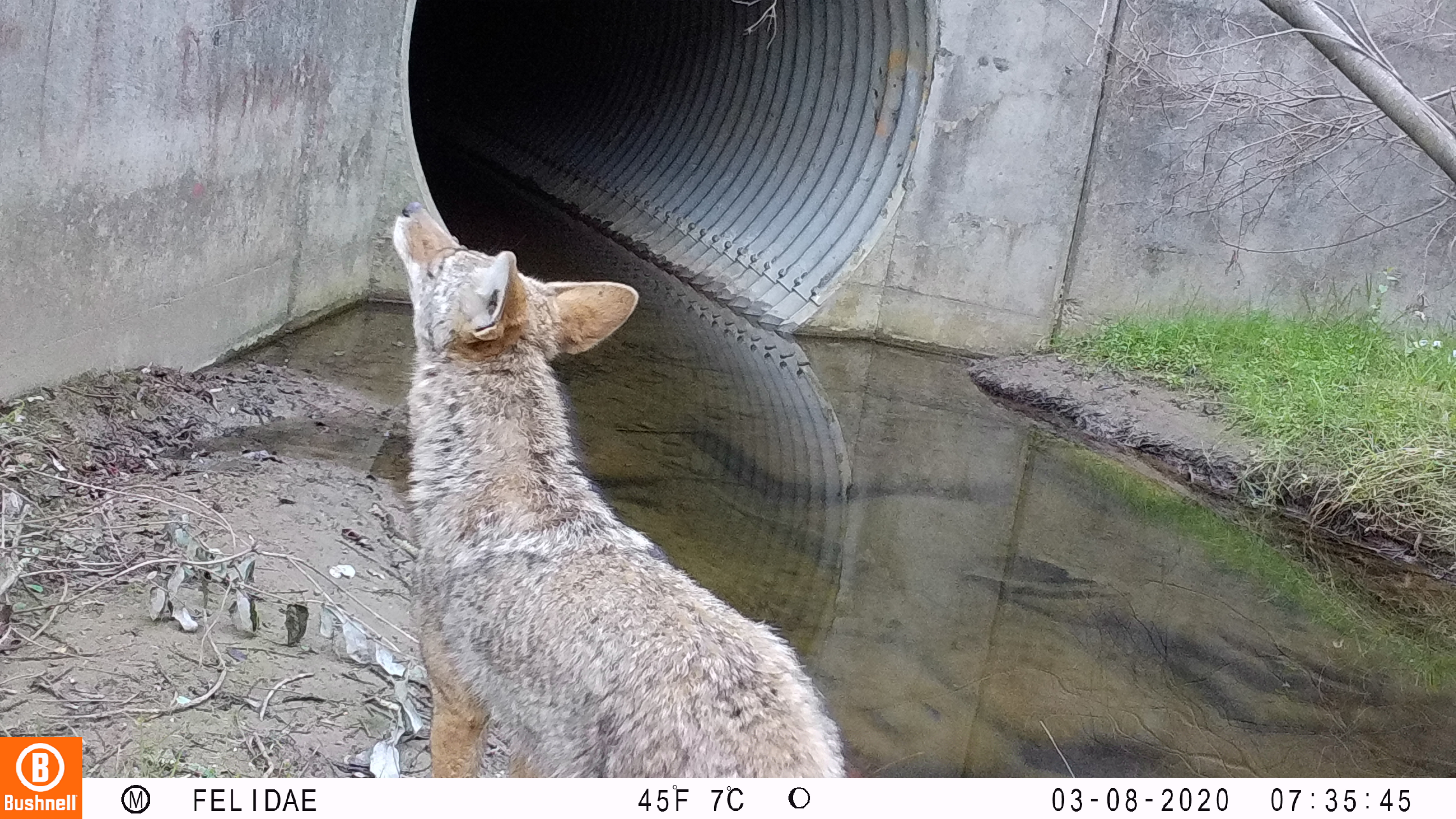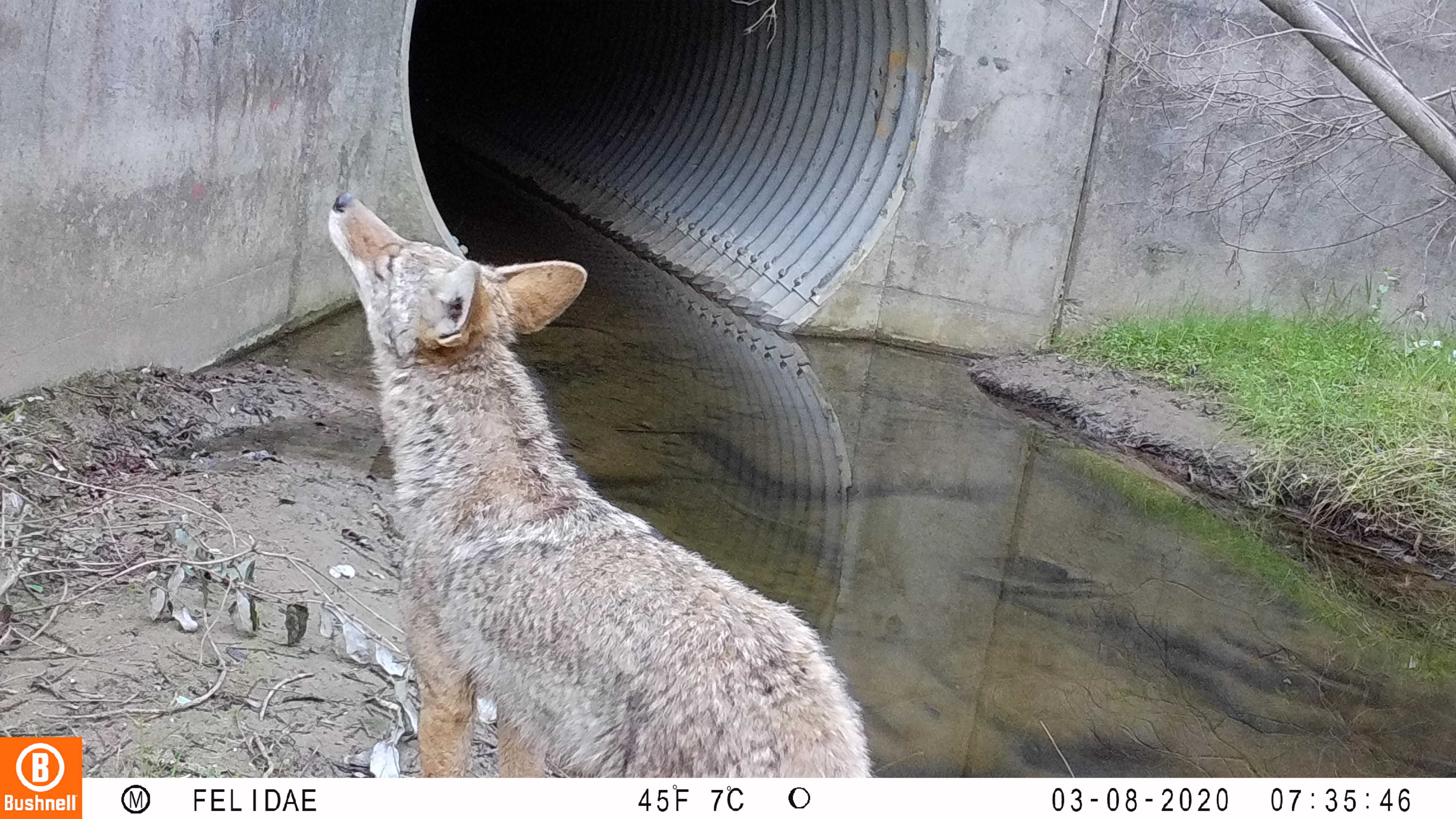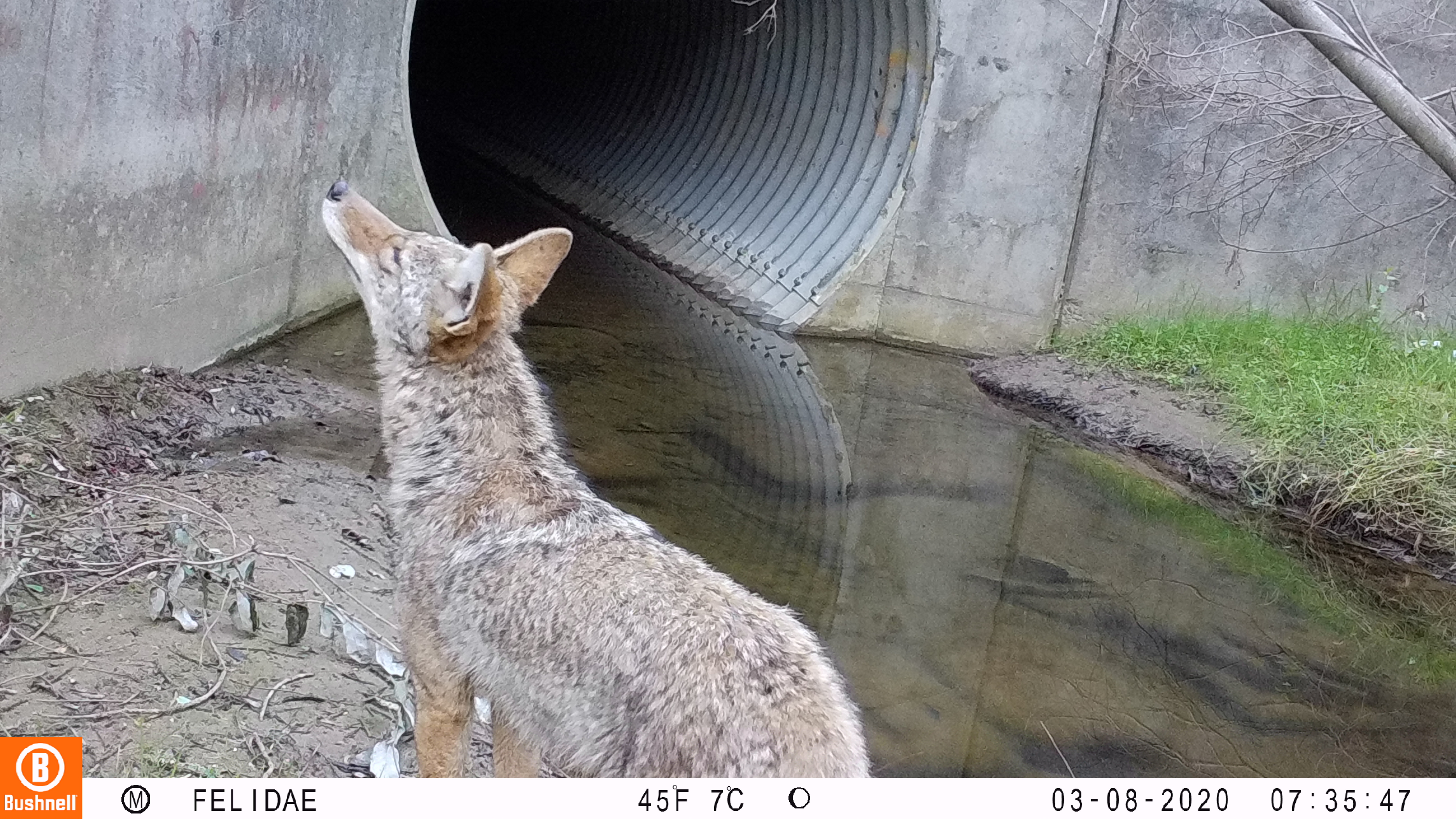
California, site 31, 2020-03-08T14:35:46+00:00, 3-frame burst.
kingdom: Animalia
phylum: Chordata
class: Mammalia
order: Carnivora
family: Canidae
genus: Canis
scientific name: Canis latrans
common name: coyote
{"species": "coyote (Canis latrans)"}